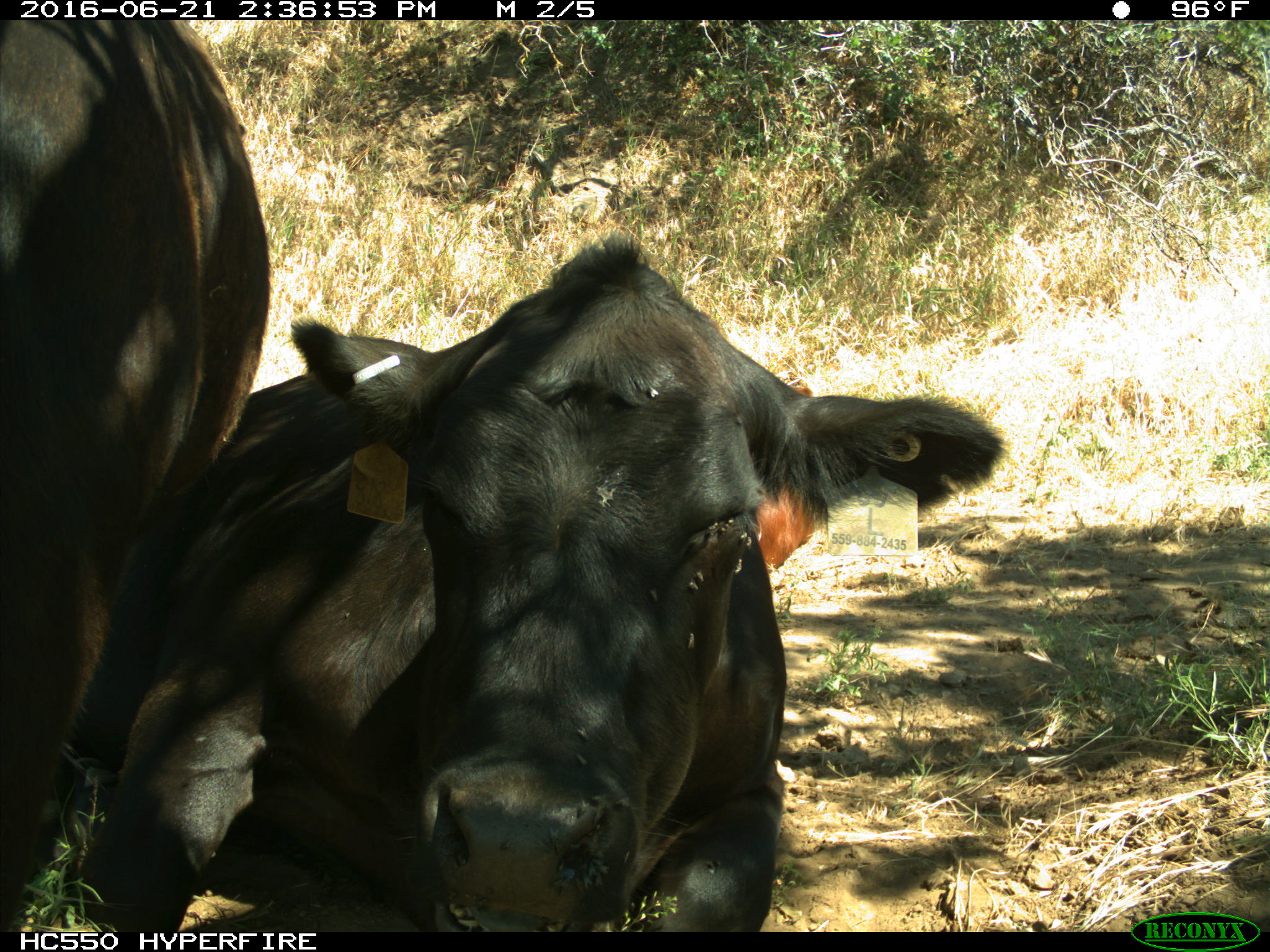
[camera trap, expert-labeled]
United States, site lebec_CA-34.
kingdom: Animalia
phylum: Chordata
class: Mammalia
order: Artiodactyla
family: Bovidae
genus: Bos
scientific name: Bos taurus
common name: domestic cow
Bos taurus (domestic cow).